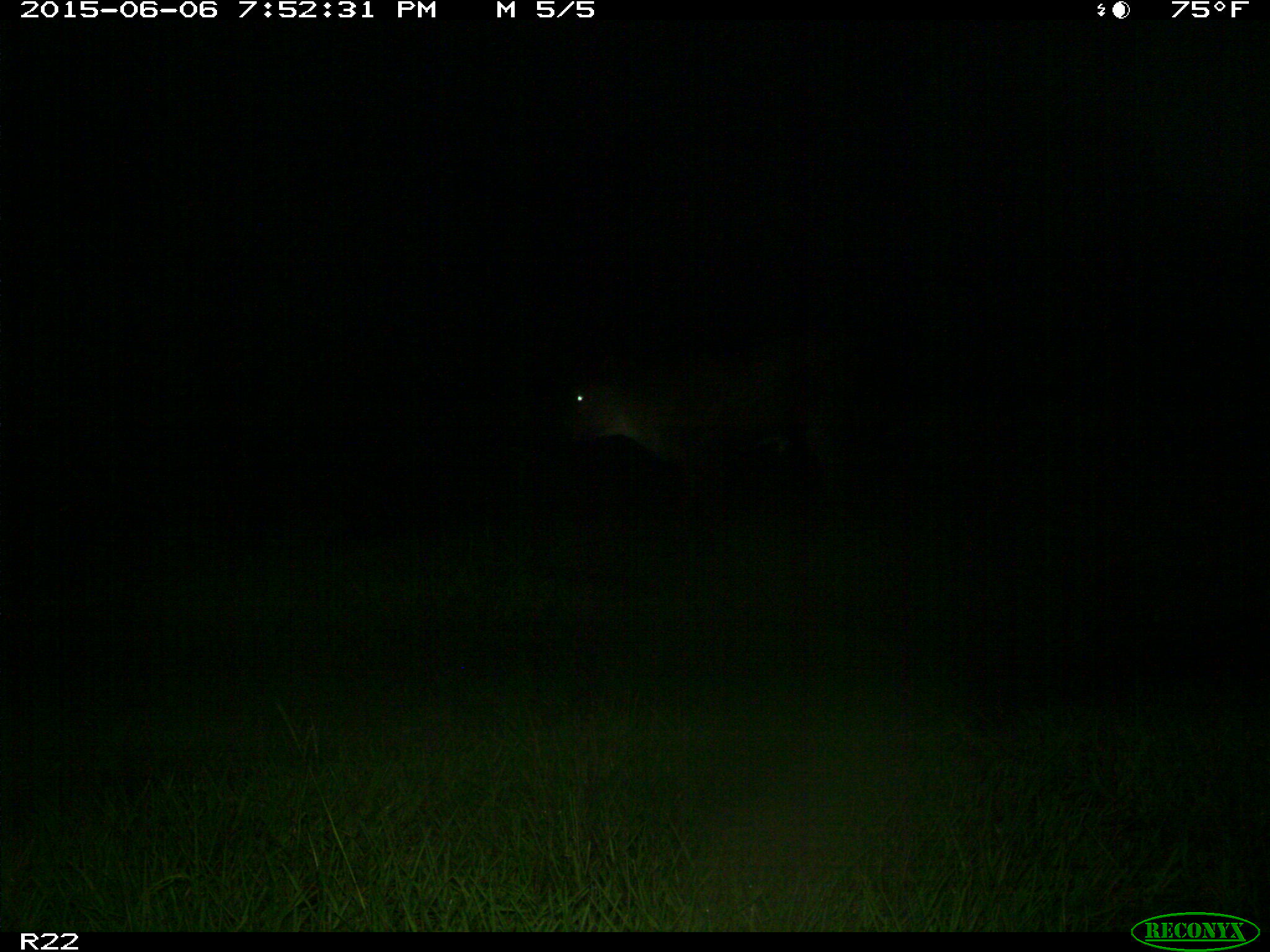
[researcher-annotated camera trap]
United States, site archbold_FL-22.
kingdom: Animalia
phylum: Chordata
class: Mammalia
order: Artiodactyla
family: Bovidae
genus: Bos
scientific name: Bos taurus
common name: domestic cow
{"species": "Bos taurus (domestic cow)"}